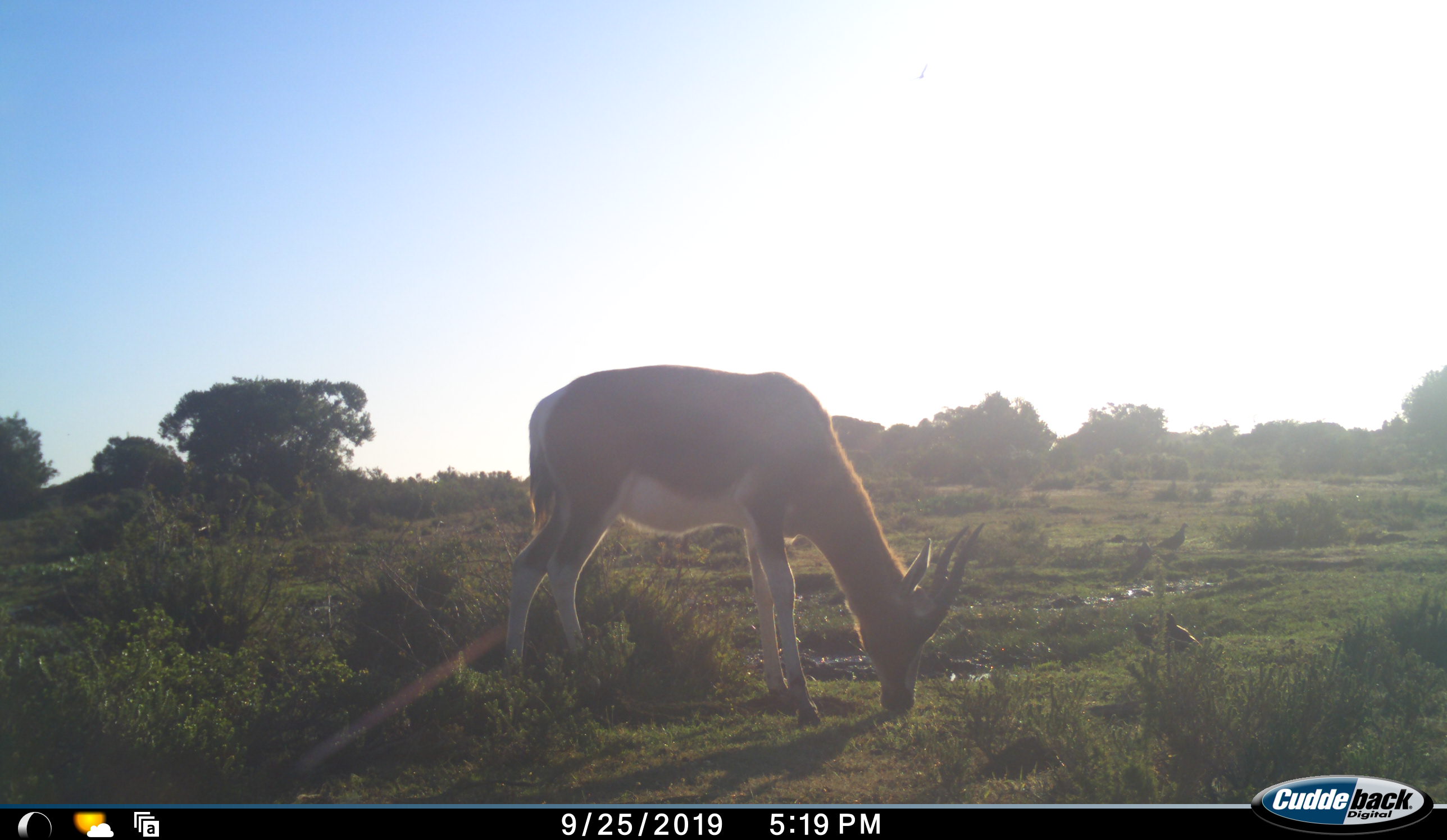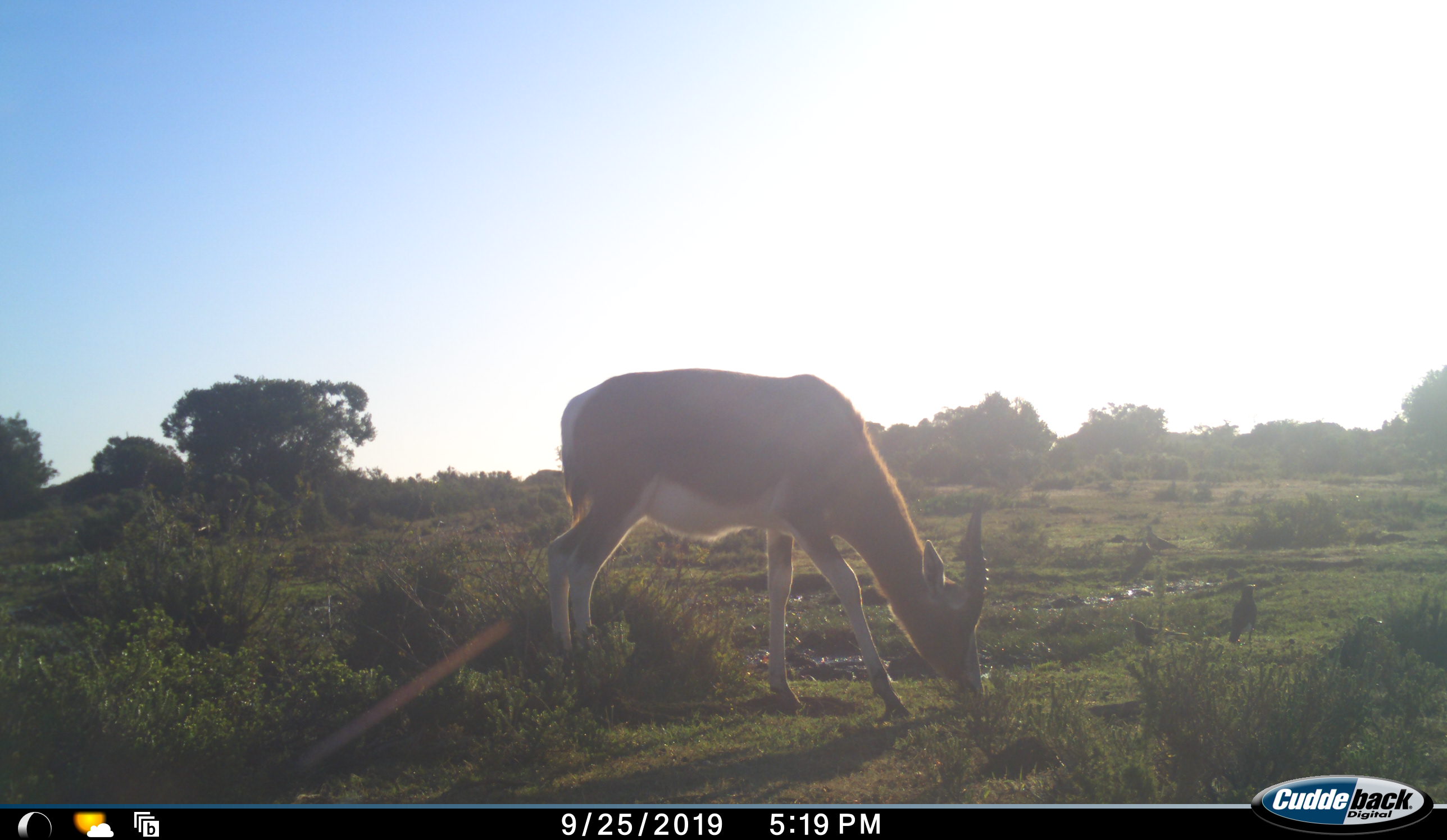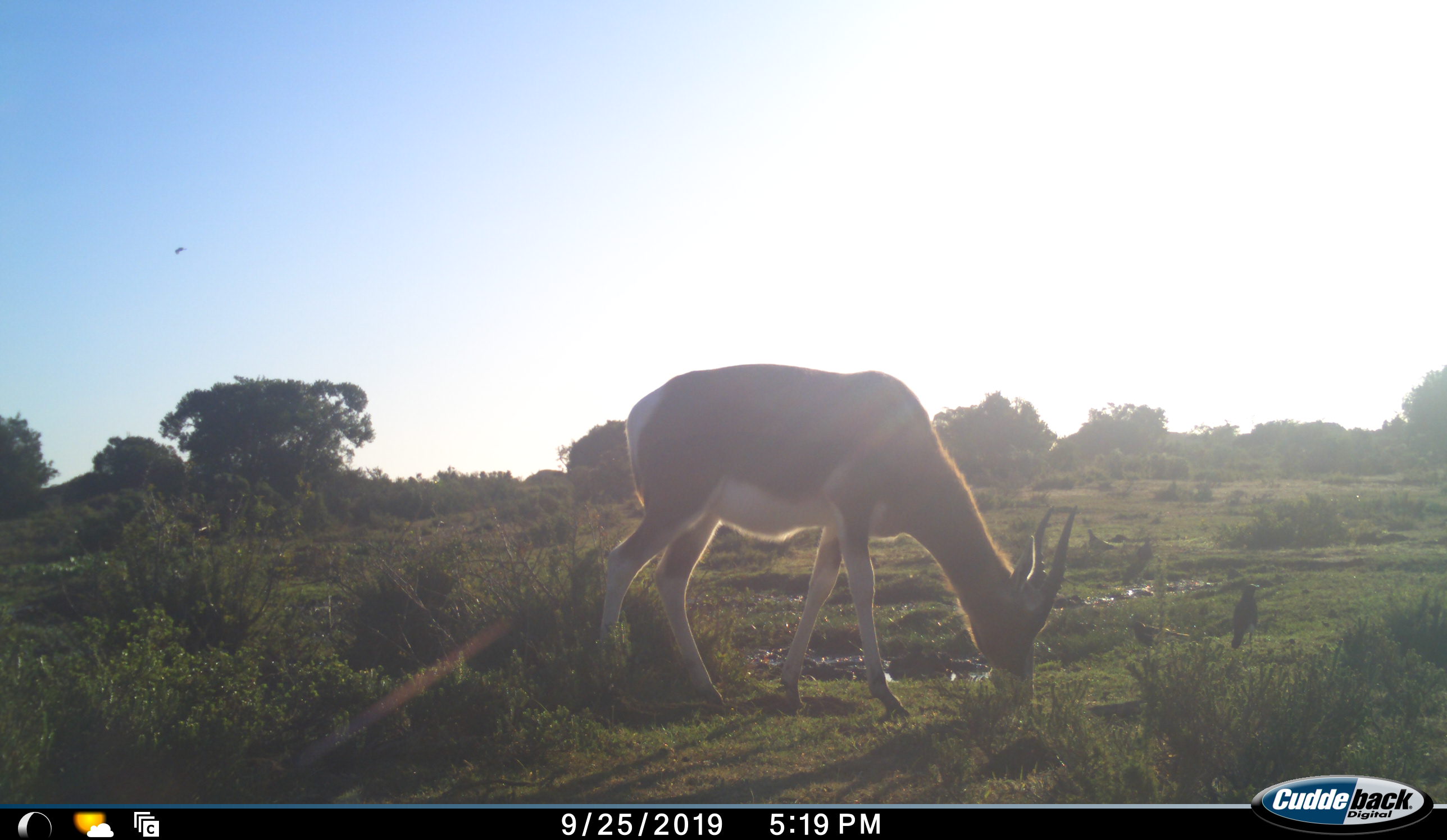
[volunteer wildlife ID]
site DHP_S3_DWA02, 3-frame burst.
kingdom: Animalia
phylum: Chordata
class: Mammalia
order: Artiodactyla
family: Bovidae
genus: Damaliscus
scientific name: Damaliscus pygargus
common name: bontebok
Bontebok (Damaliscus pygargus), count 1. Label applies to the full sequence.